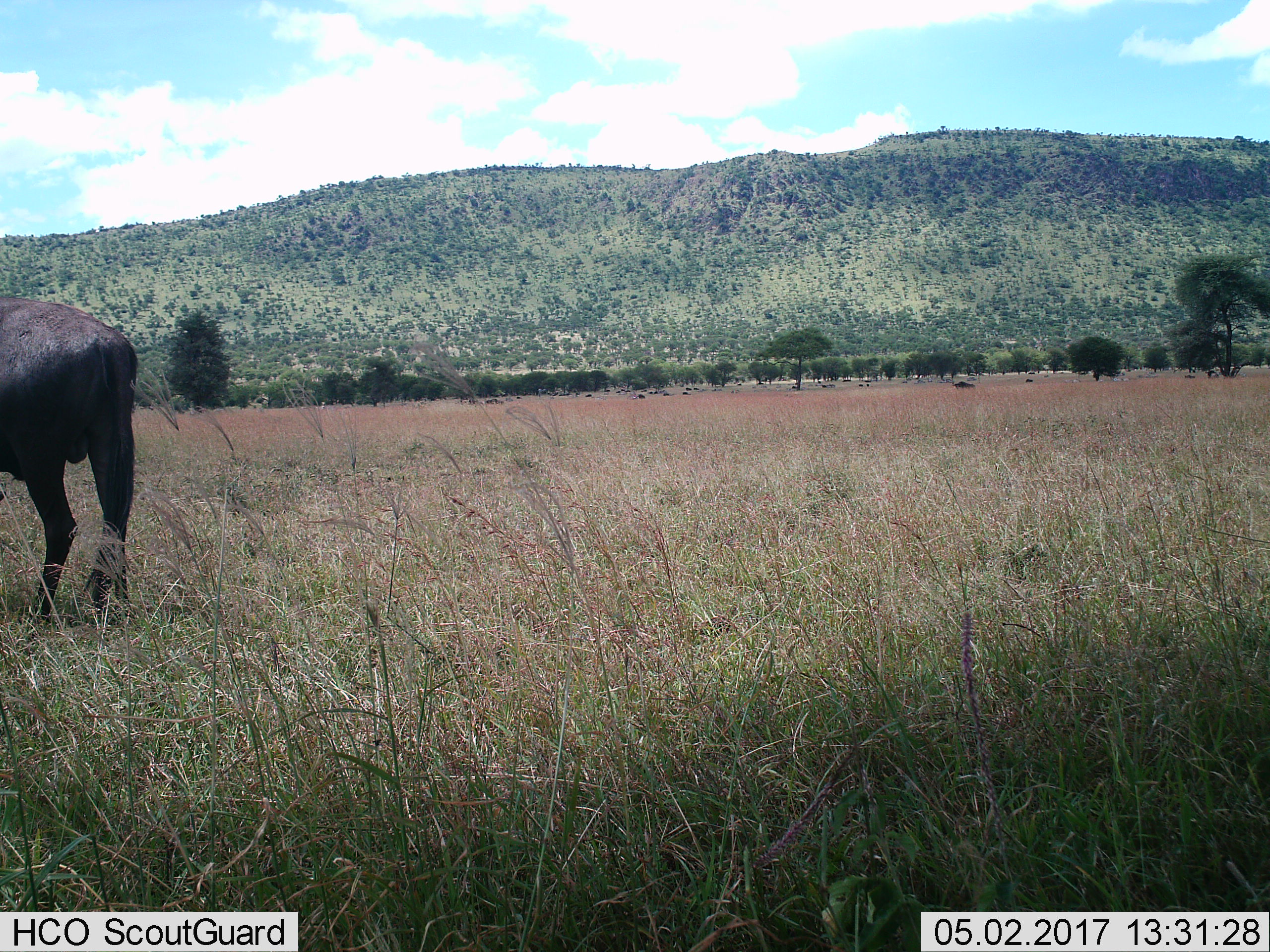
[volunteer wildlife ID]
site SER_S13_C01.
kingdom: Animalia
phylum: Chordata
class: Mammalia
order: Artiodactyla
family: Bovidae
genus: Connochaetes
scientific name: Connochaetes taurinus taurinus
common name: blue wildebeest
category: wildebeestblue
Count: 11-50.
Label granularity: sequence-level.